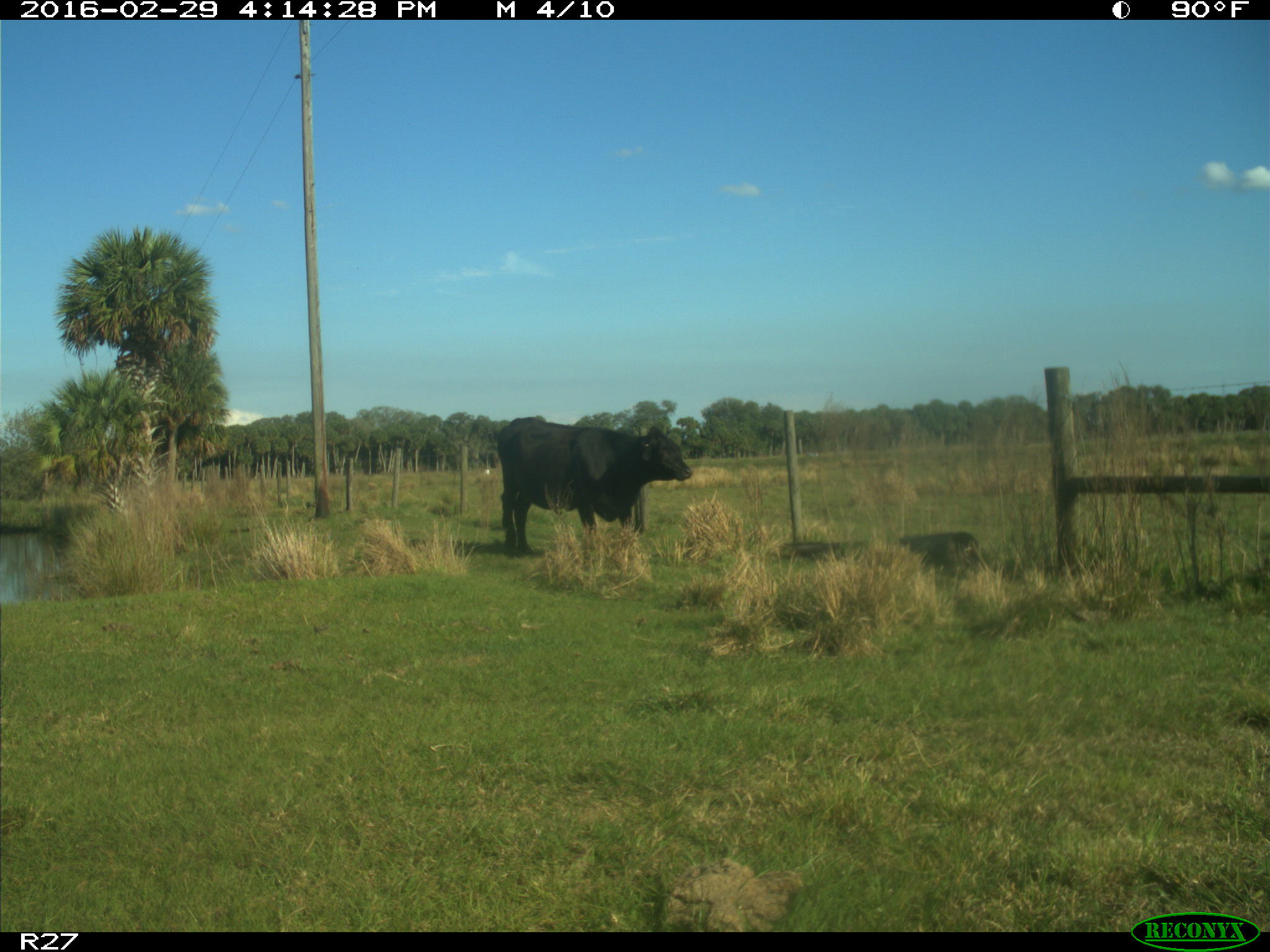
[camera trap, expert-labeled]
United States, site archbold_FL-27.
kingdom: Animalia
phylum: Chordata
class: Mammalia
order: Artiodactyla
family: Bovidae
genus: Bos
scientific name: Bos taurus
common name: domestic cow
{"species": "Bos taurus (domestic cow)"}